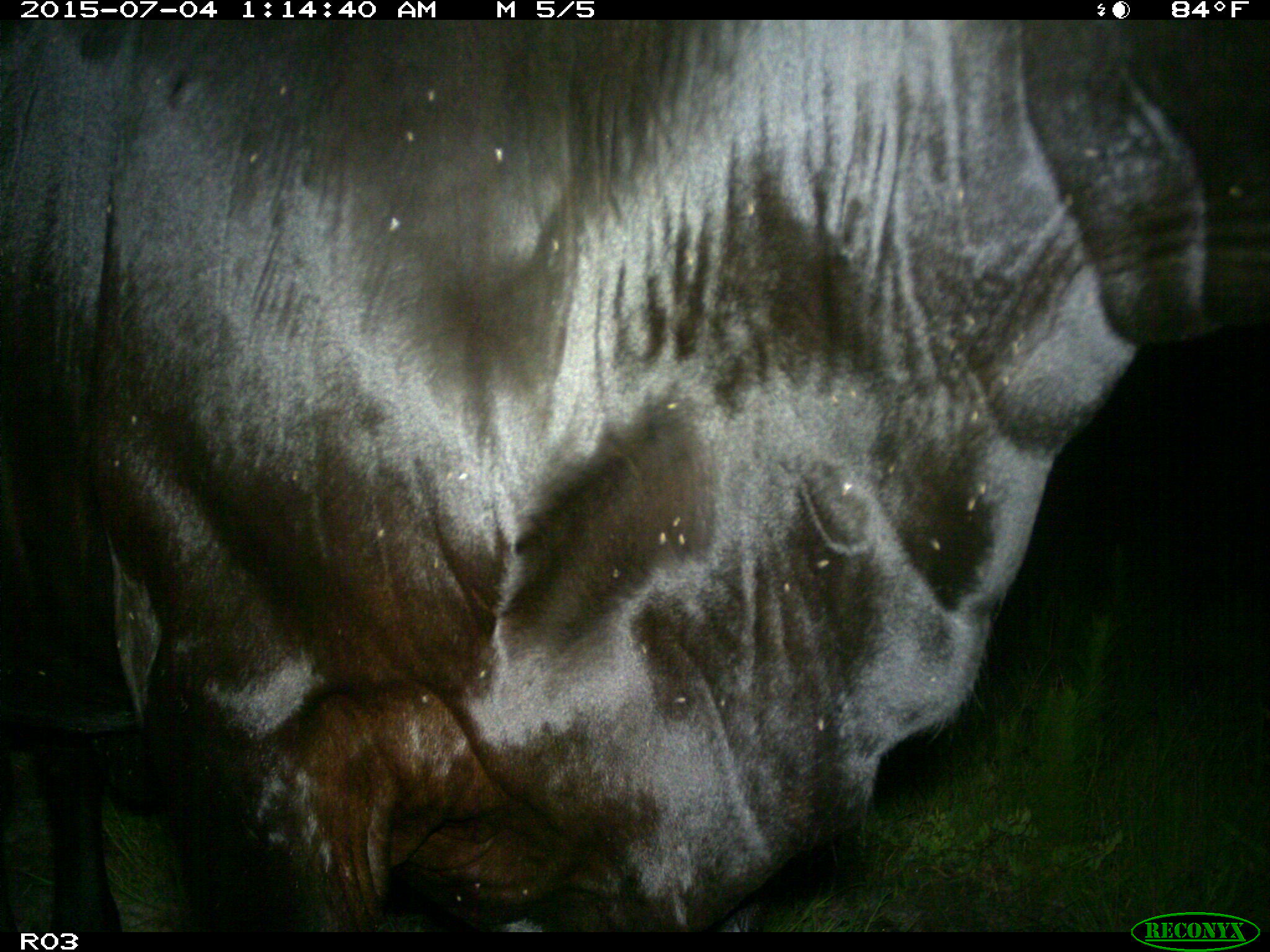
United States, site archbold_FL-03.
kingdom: Animalia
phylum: Chordata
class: Mammalia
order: Artiodactyla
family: Bovidae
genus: Bos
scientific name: Bos taurus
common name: domestic cow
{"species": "Bos taurus (domestic cow)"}